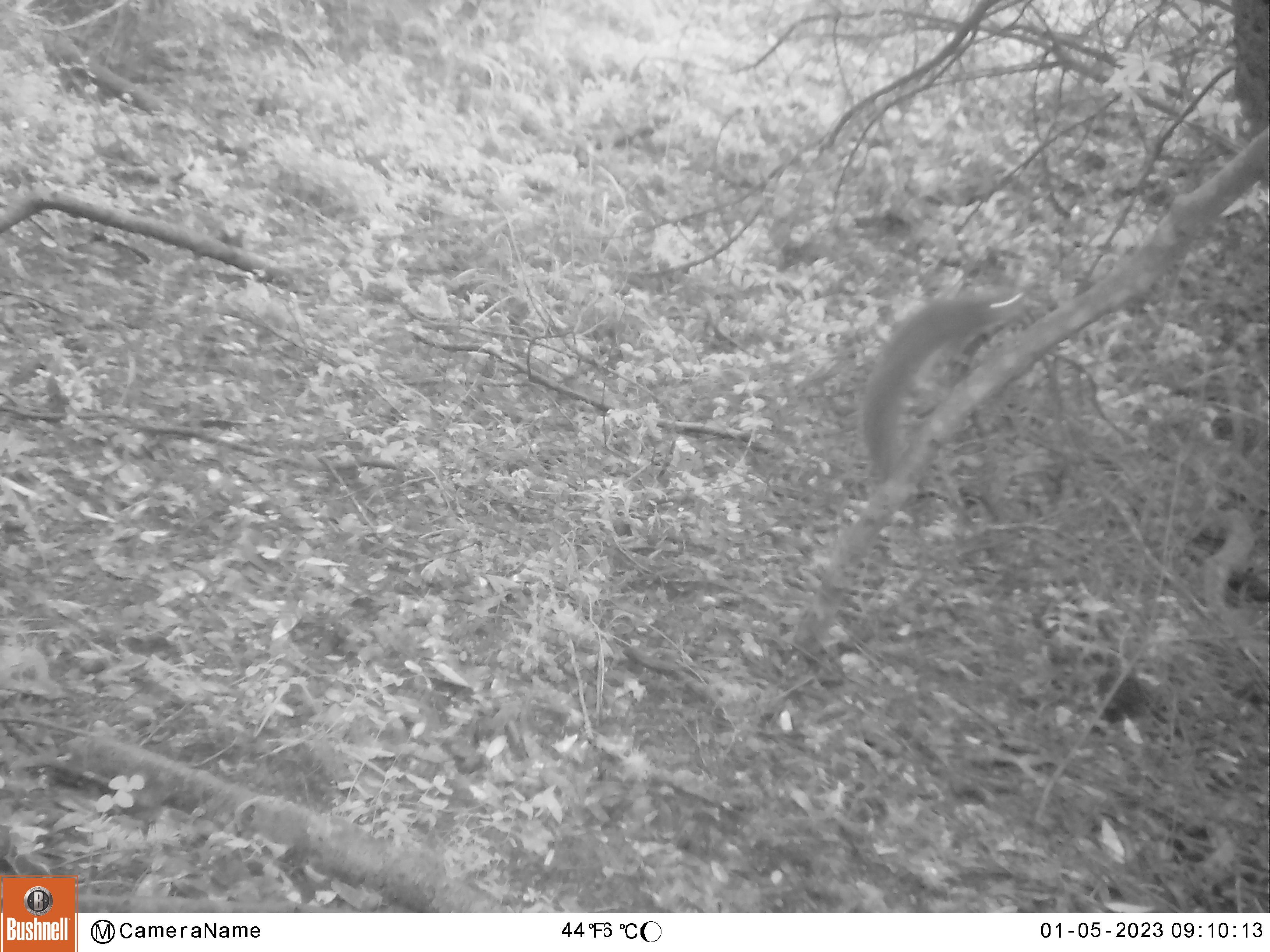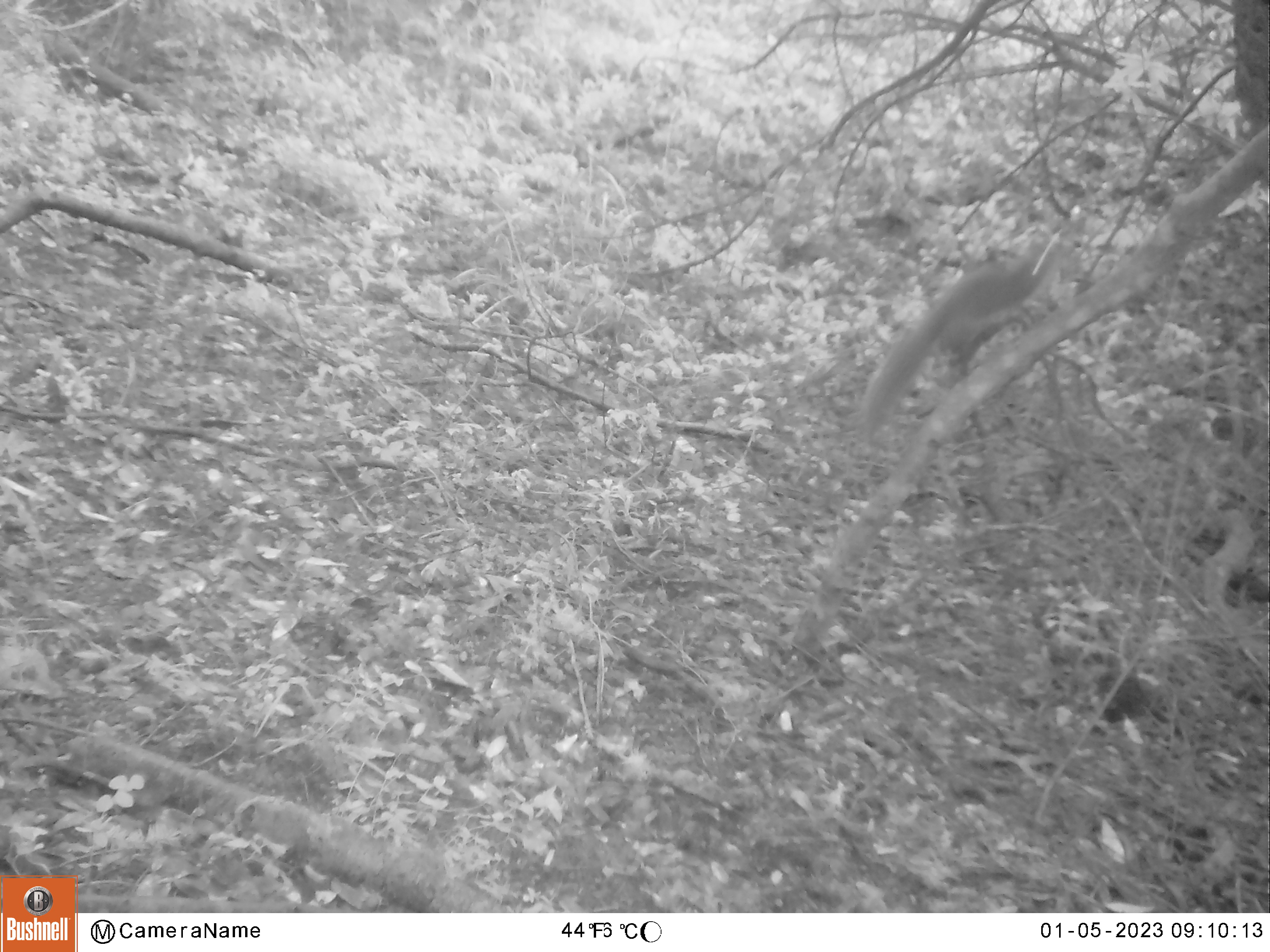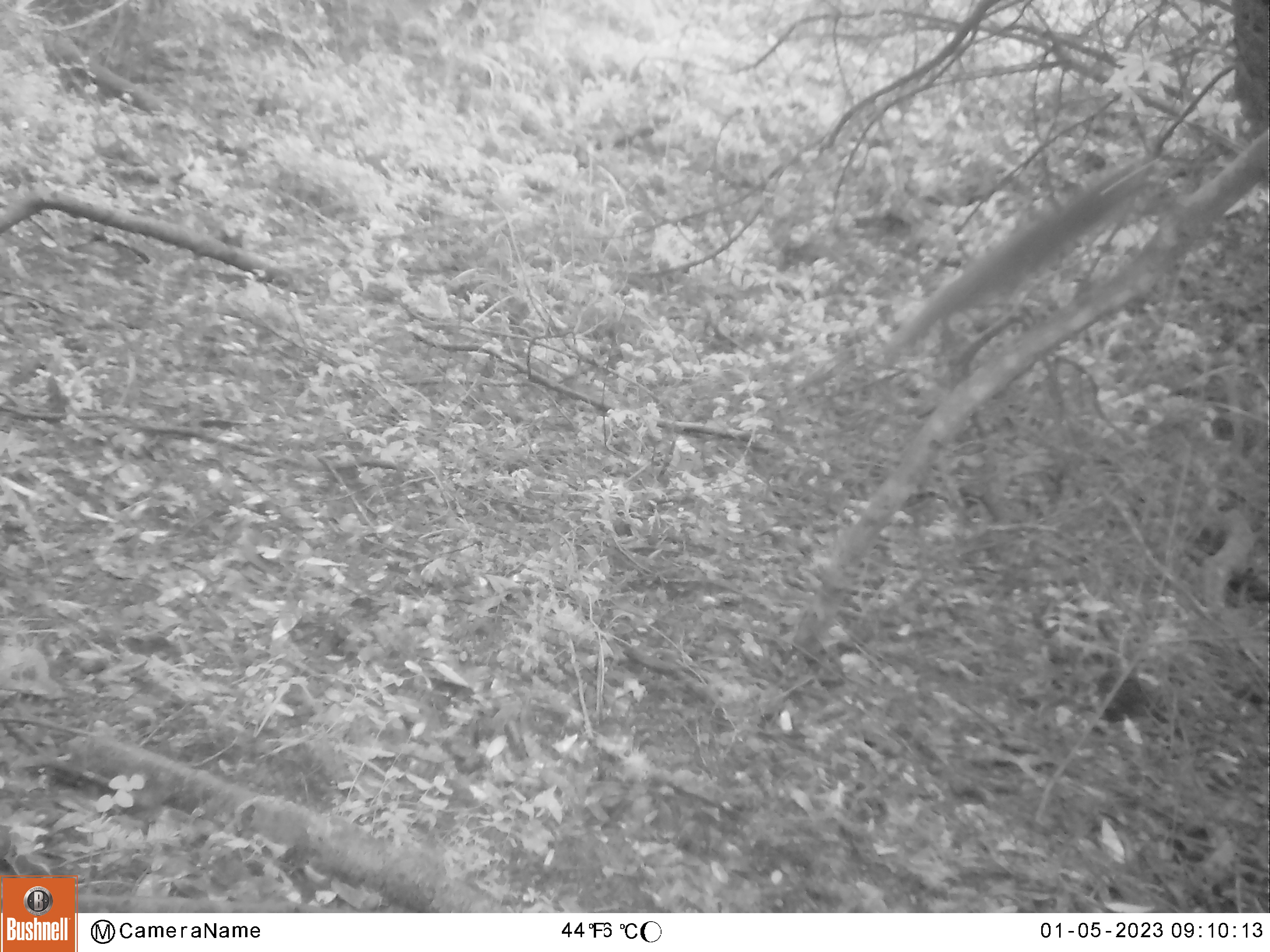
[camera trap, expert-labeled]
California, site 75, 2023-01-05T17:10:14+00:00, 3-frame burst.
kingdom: Animalia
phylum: Chordata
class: Mammalia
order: Rodentia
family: Sciuridae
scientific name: Sciuridae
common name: squirrel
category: unknown squirrel